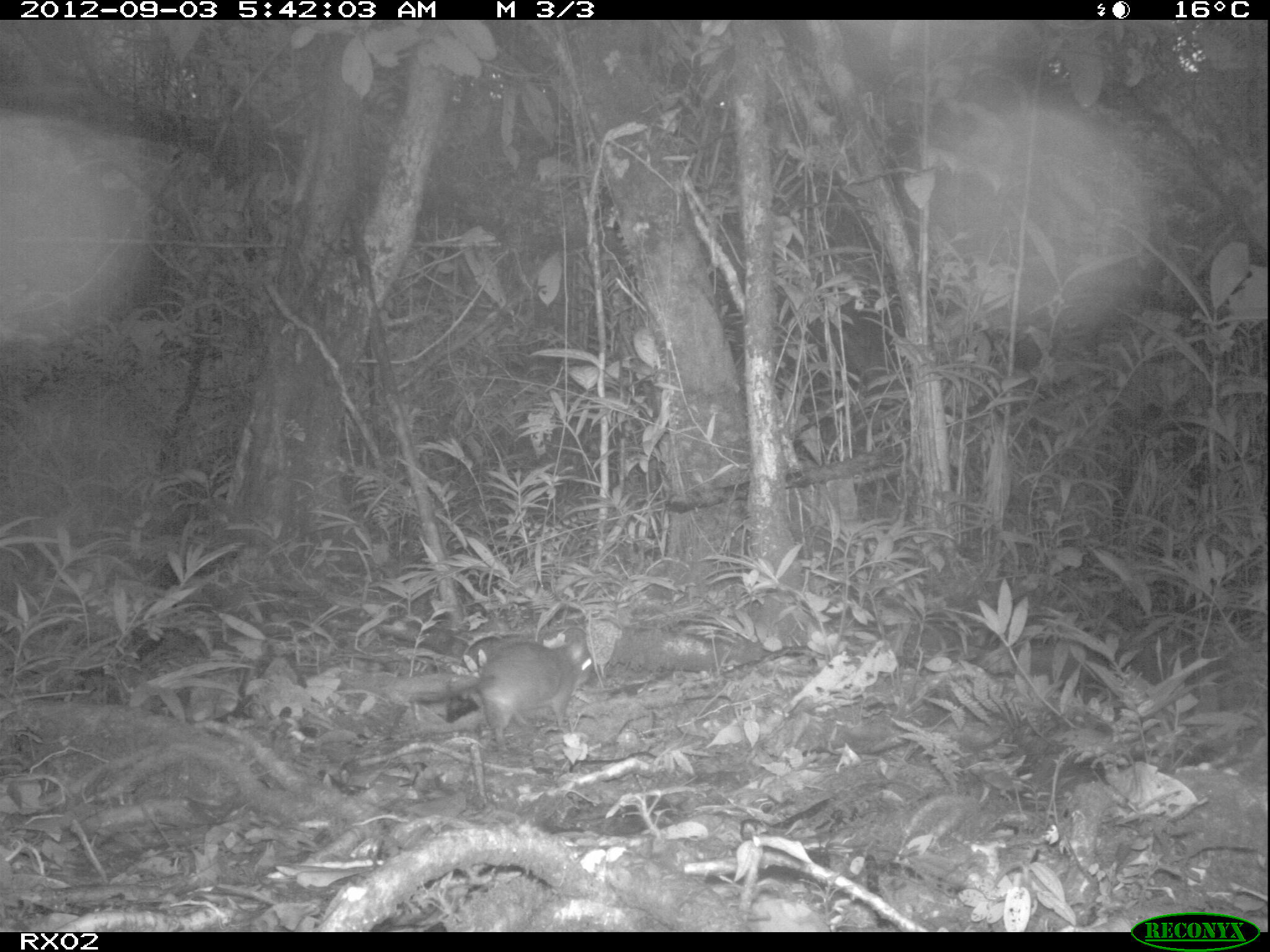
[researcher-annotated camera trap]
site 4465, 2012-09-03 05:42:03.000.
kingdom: Animalia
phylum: Chordata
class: Mammalia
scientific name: Mammalia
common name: mammals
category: small mammal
Small mammal (mammals) (Mammalia), count 1.